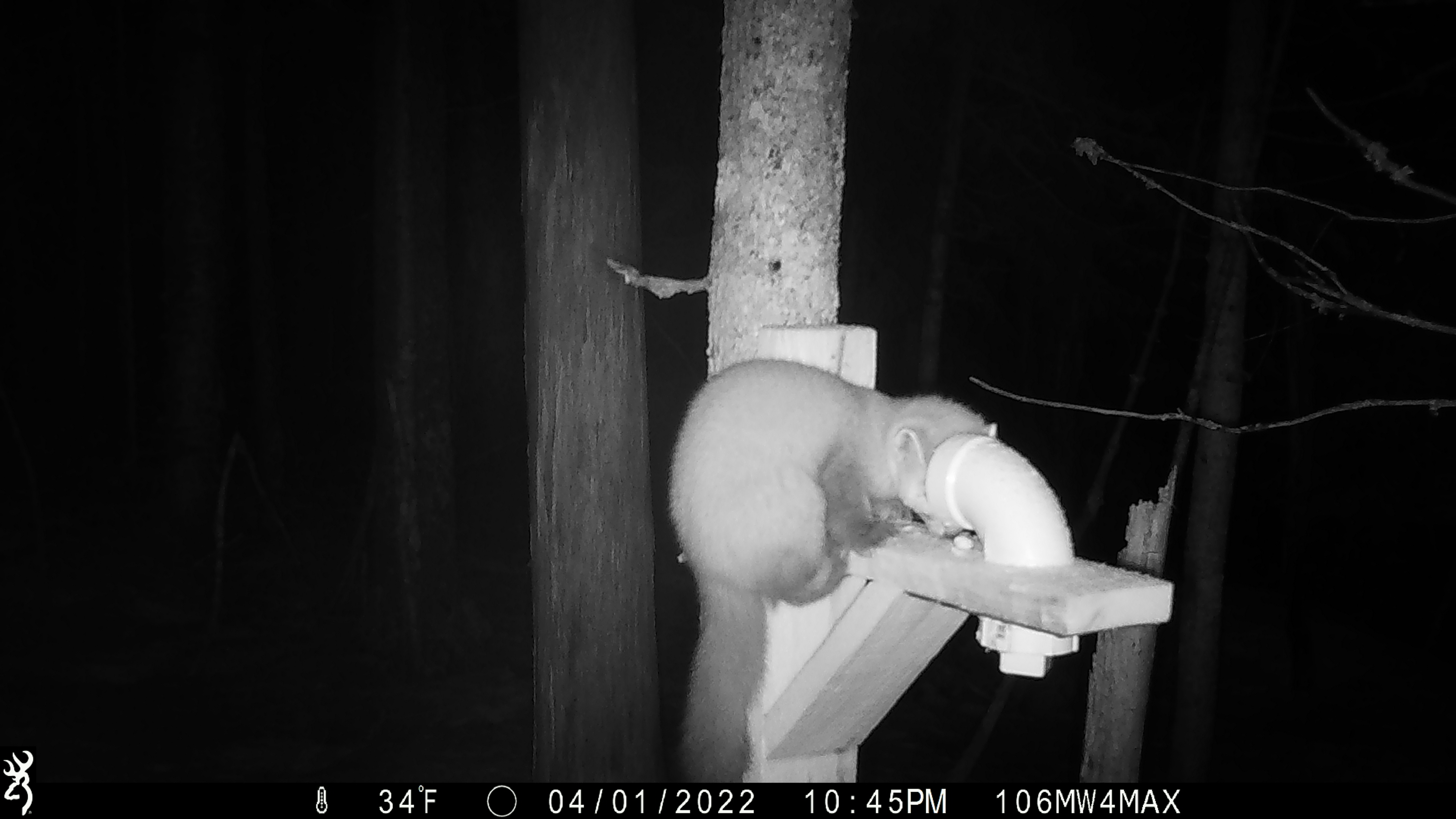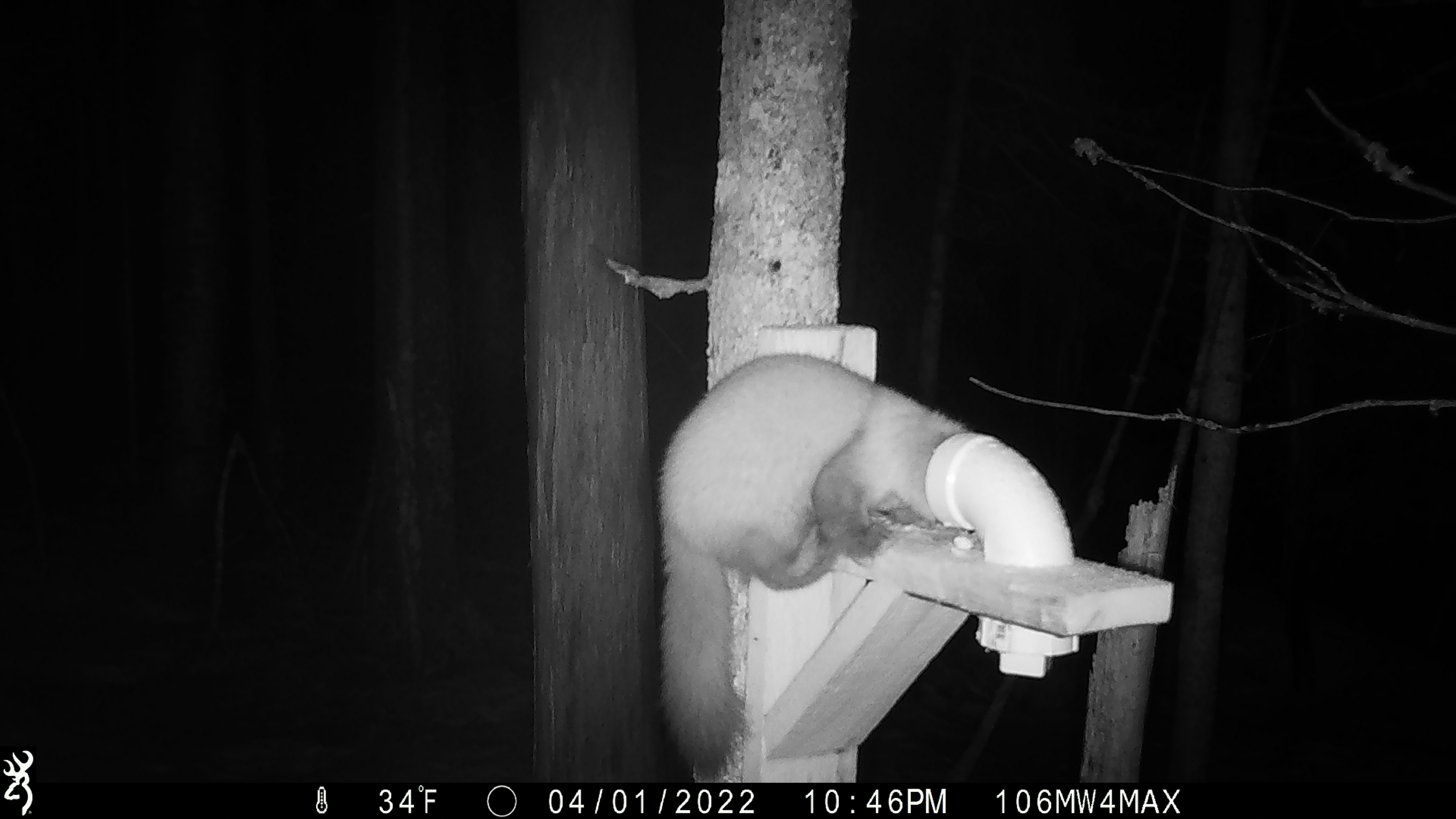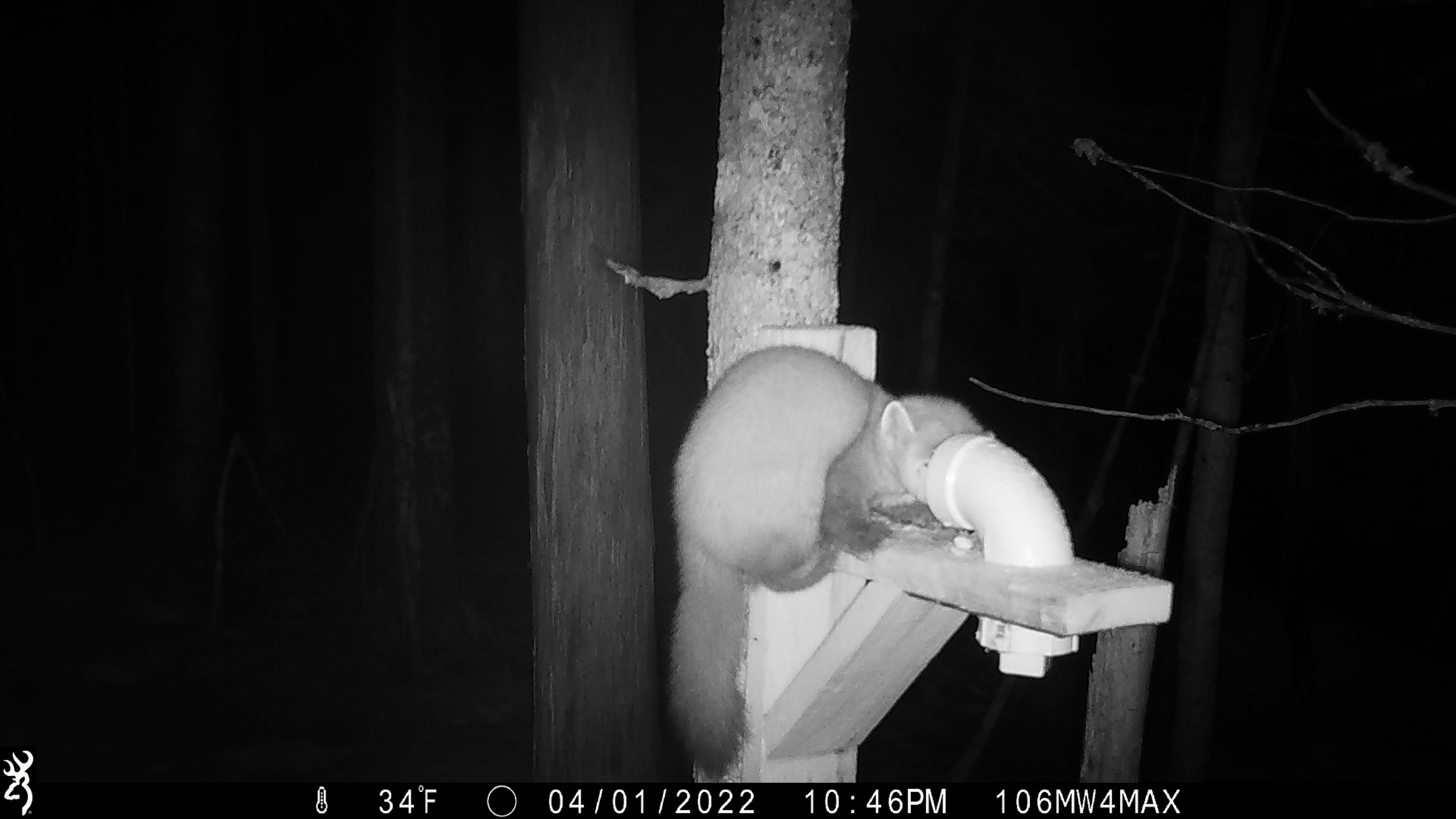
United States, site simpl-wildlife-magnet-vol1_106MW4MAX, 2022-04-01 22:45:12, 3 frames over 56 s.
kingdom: Animalia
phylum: Chordata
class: Mammalia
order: Carnivora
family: Mustelidae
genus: Martes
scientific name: Martes americana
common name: american marten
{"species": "american marten (Martes americana)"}